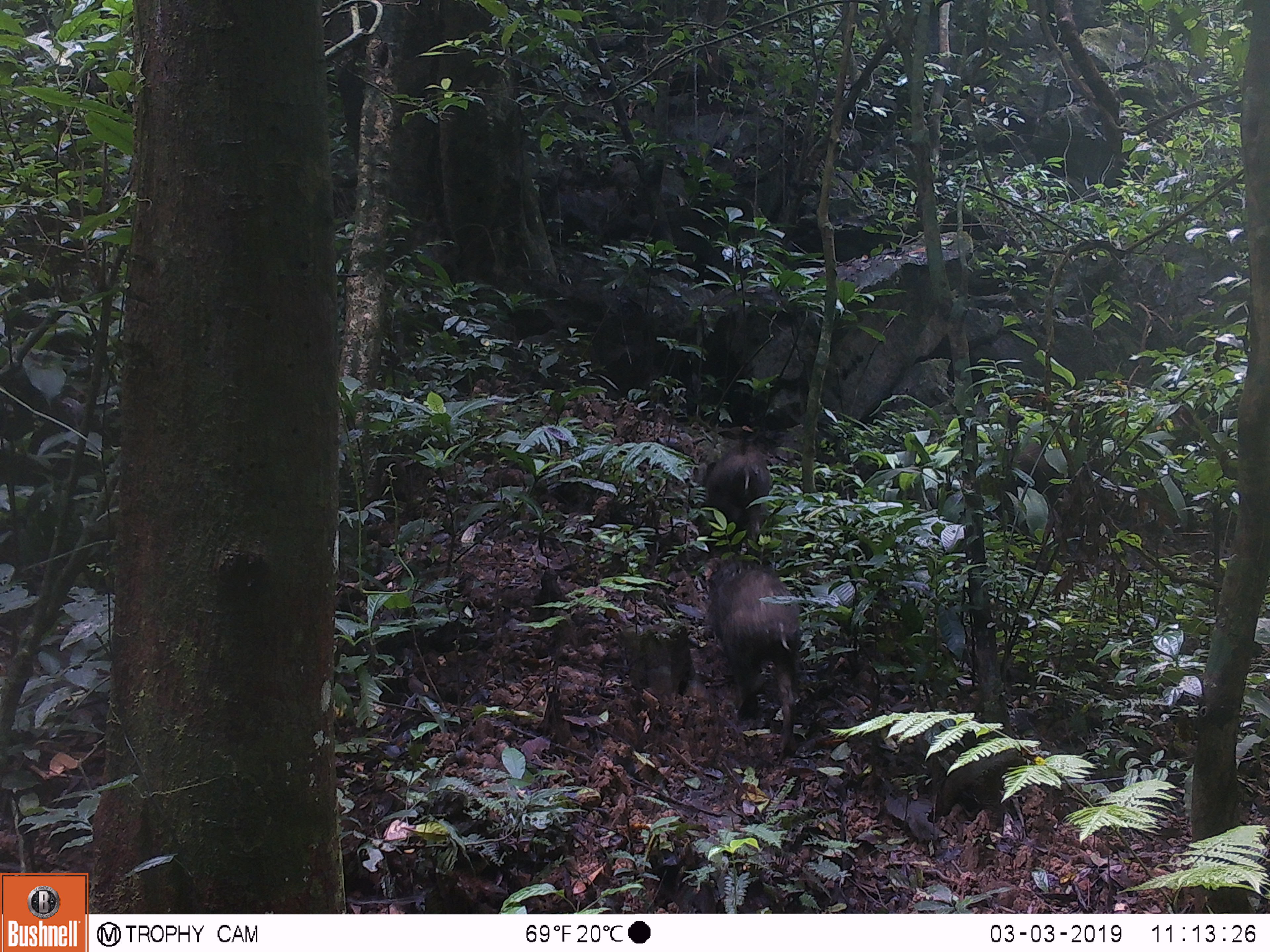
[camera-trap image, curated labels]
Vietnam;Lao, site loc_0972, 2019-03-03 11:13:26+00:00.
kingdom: Animalia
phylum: Chordata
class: Mammalia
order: Artiodactyla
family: Suidae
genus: Sus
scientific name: Sus scrofa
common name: eurasian wild pig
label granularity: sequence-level